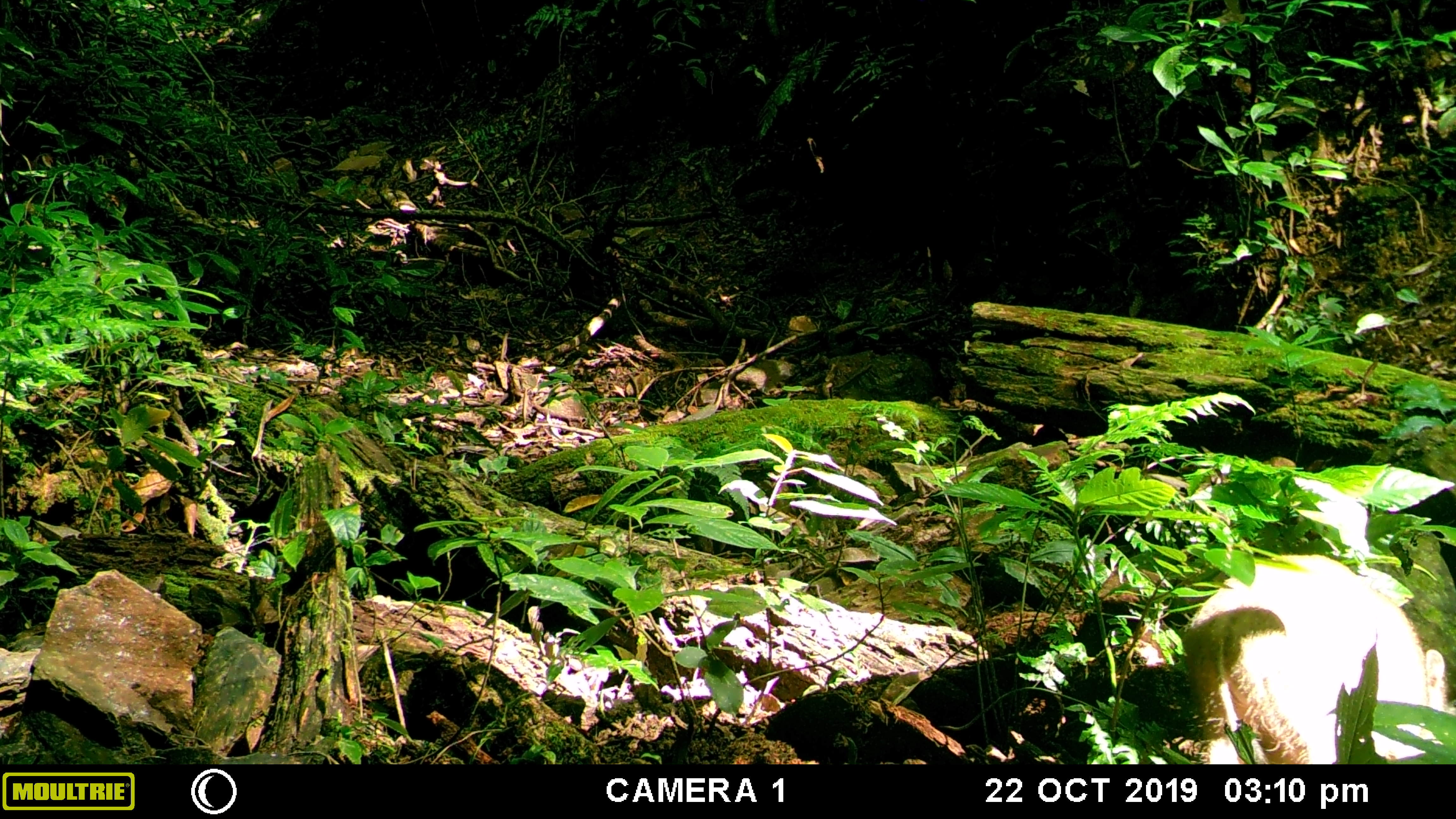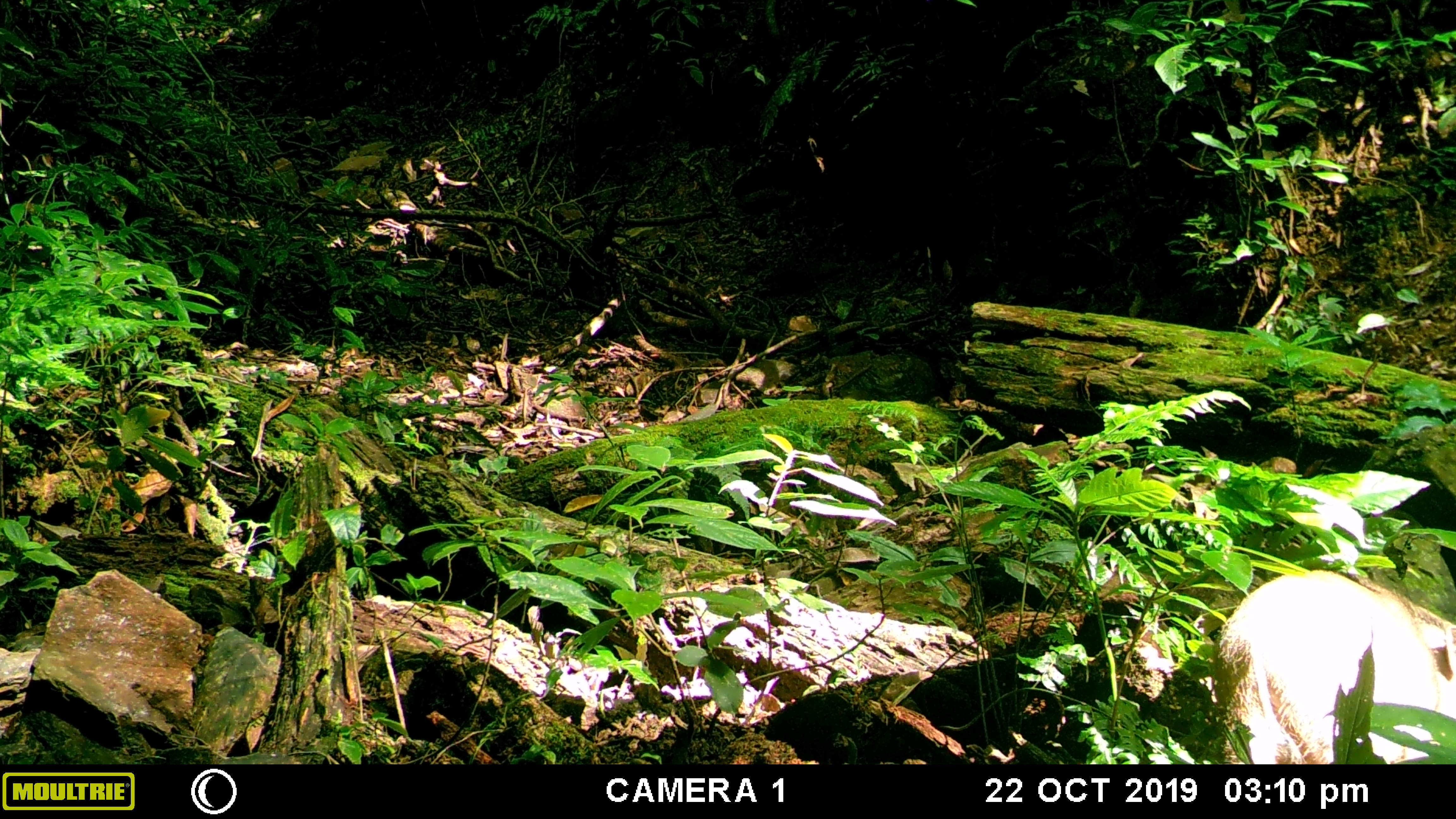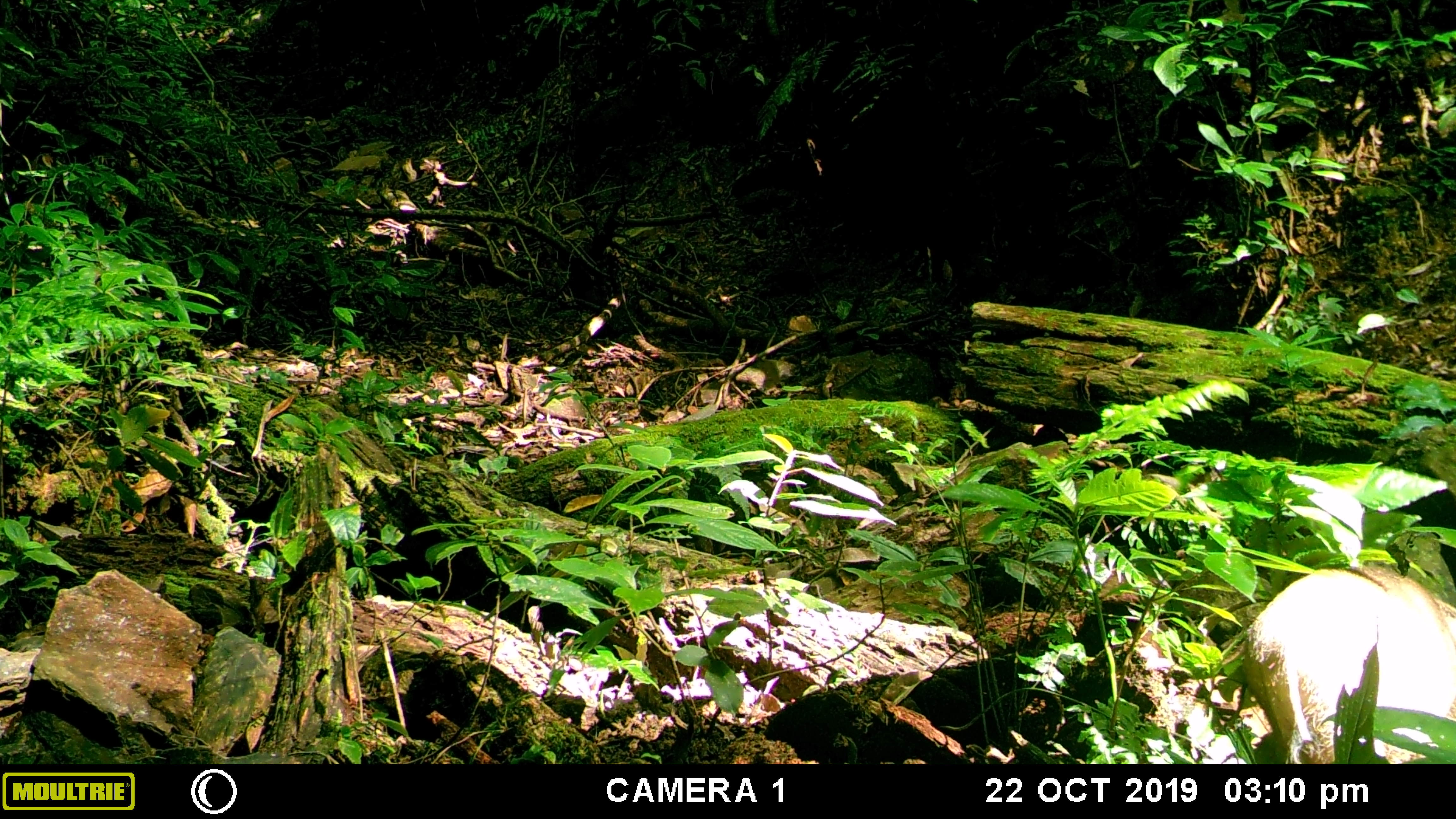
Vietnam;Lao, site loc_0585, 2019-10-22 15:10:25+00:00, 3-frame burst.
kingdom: Animalia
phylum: Chordata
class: Mammalia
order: Artiodactyla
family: Suidae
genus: Sus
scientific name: Sus scrofa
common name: eurasian wild pig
Eurasian wild pig (Sus scrofa). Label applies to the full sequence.